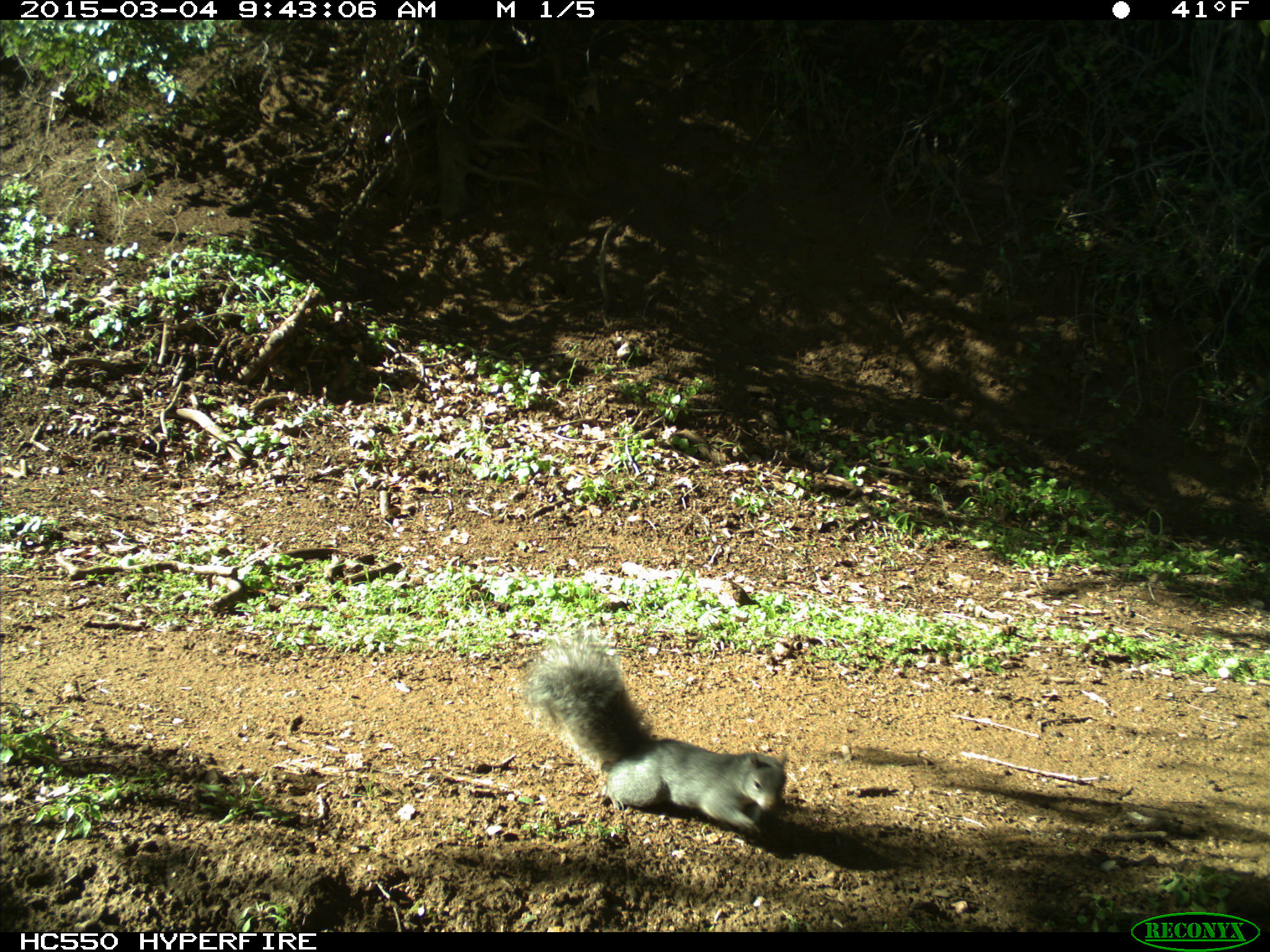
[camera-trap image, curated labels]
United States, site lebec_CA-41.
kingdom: Animalia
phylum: Chordata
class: Mammalia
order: Rodentia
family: Sciuridae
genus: Sciurus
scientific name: Sciurus carolinensis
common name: eastern gray squirrel